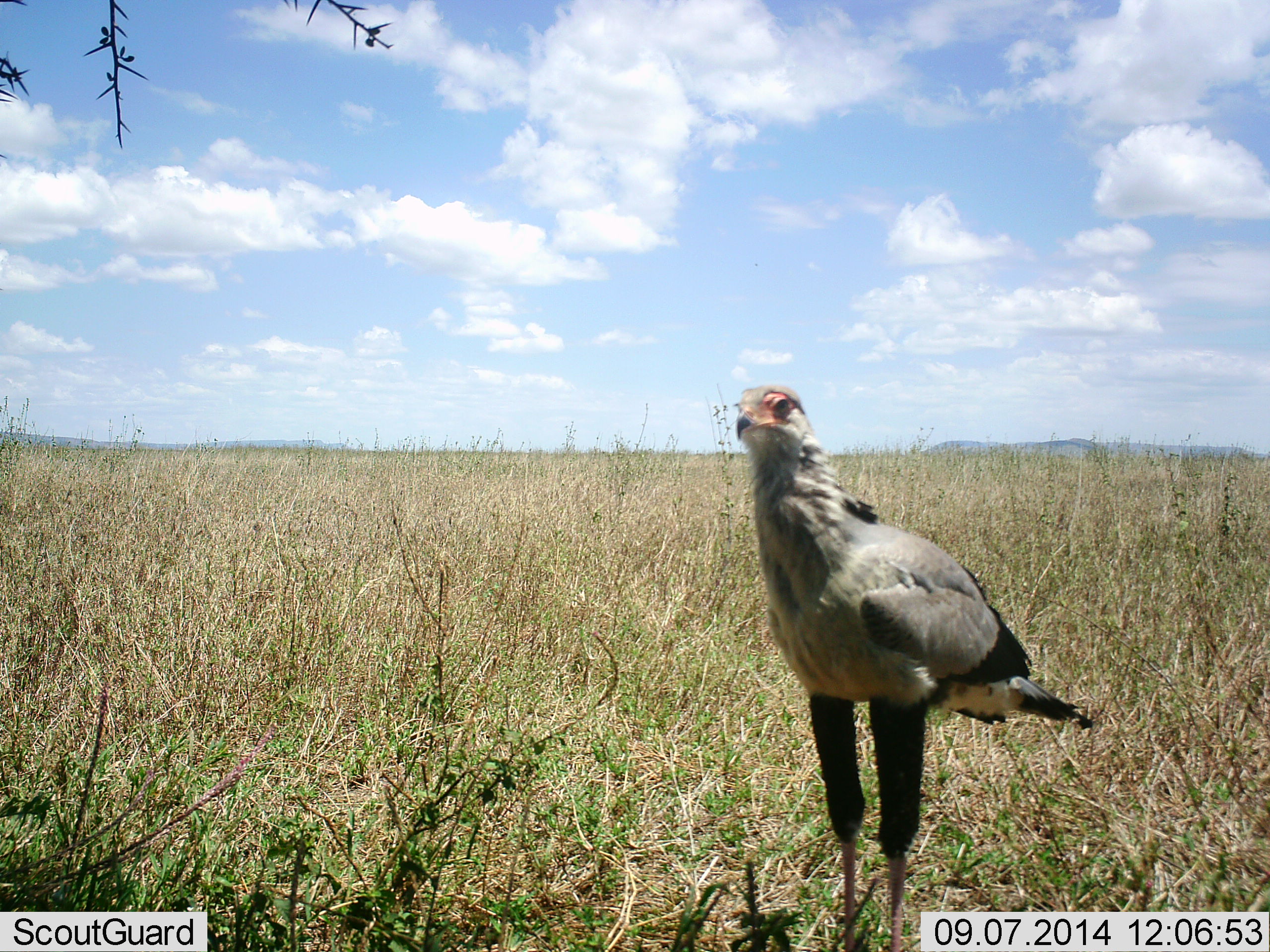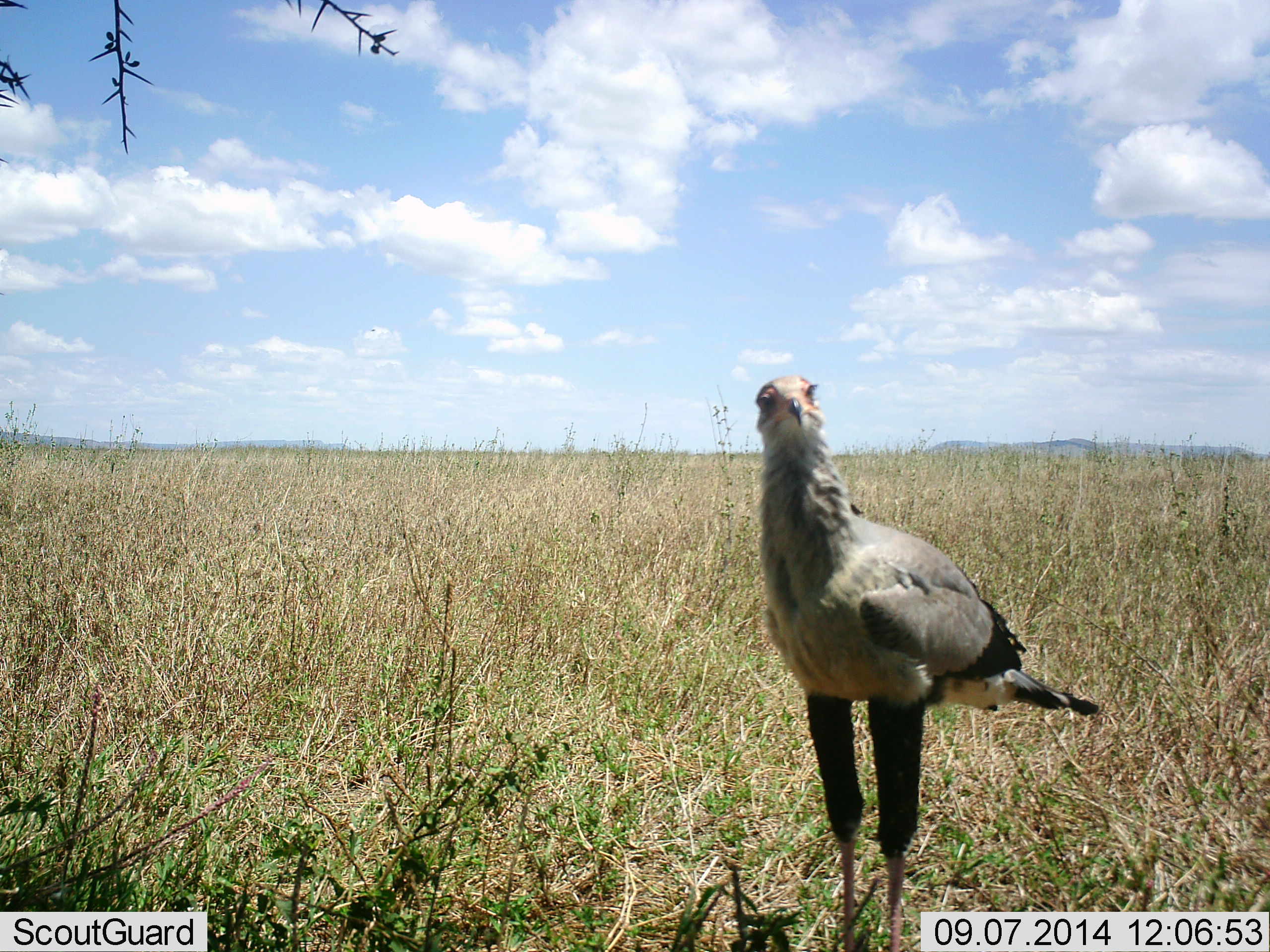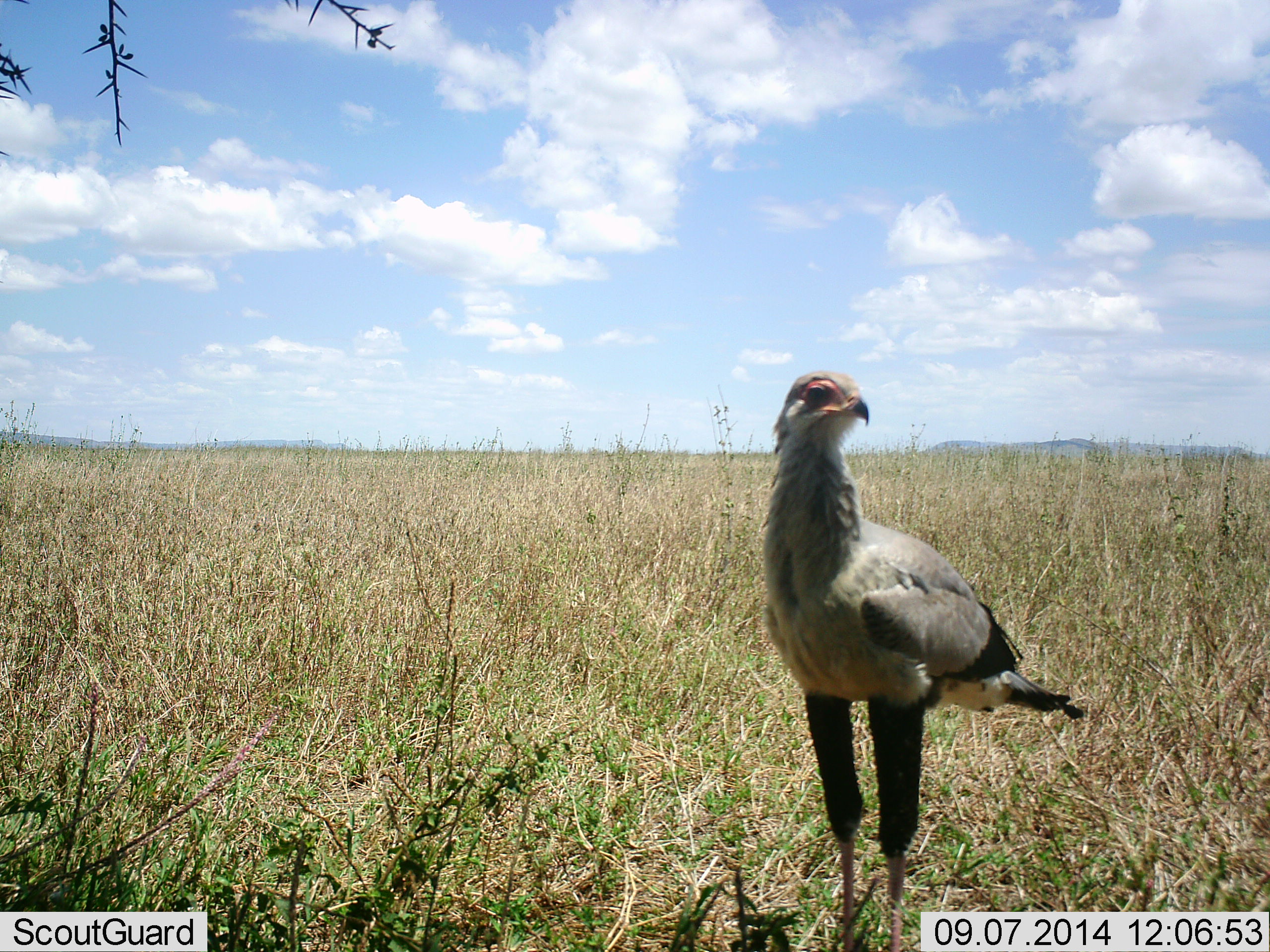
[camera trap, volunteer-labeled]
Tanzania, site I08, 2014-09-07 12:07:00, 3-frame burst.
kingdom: Animalia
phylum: Chordata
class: Aves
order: Accipitriformes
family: Sagittariidae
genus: Sagittarius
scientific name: Sagittarius serpentarius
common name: secretary bird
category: secretarybird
Secretarybird (secretary bird) (Sagittarius serpentarius), count 1. Behavior (volunteer vote fractions): standing 100%, resting 0%, moving 0%, interacting 0%. Young present (vote fraction): 0%. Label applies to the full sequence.